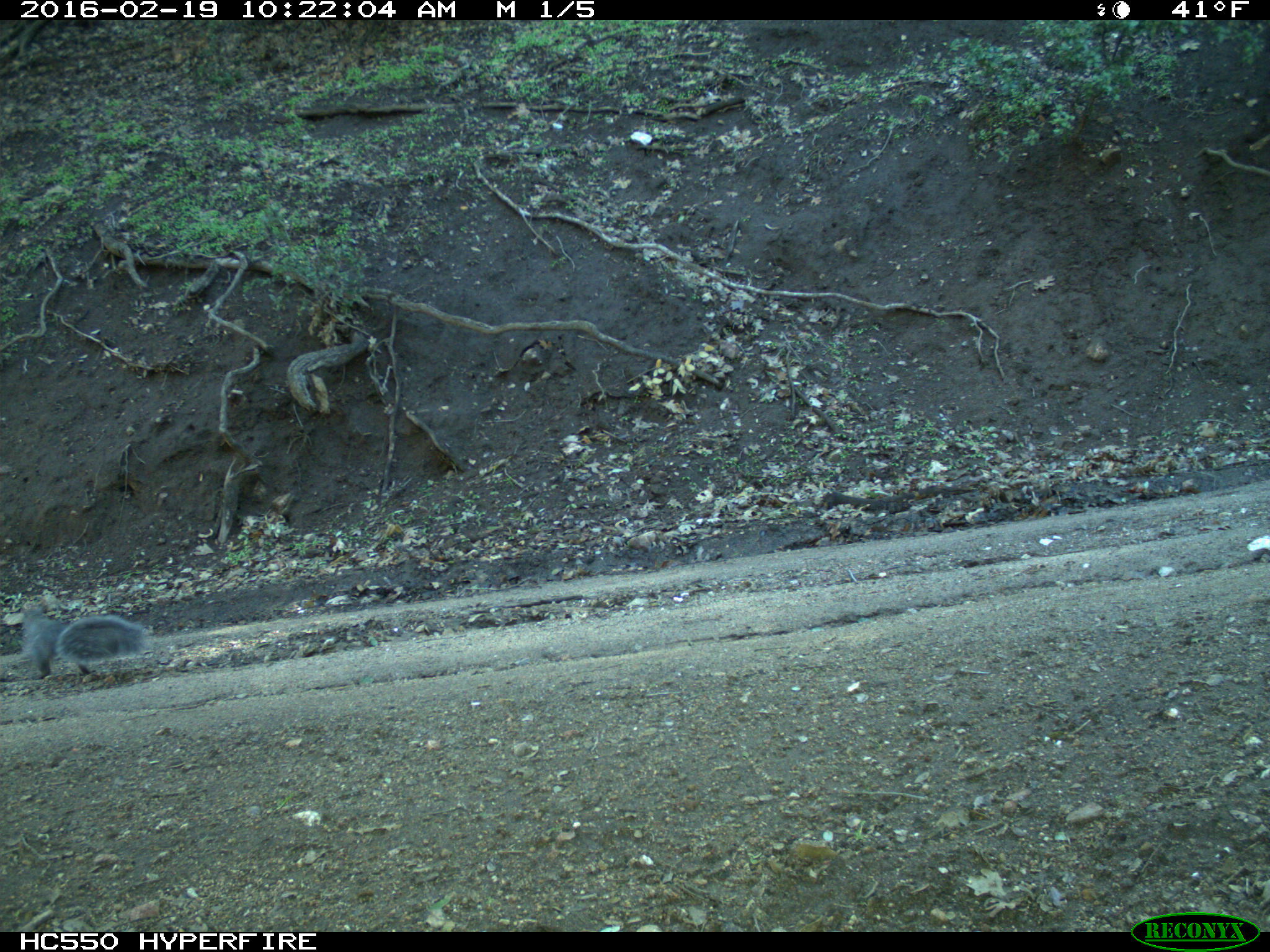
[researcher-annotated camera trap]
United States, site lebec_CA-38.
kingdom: Animalia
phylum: Chordata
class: Mammalia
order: Rodentia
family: Sciuridae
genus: Sciurus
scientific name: Sciurus carolinensis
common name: eastern gray squirrel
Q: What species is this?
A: Sciurus carolinensis (eastern gray squirrel).